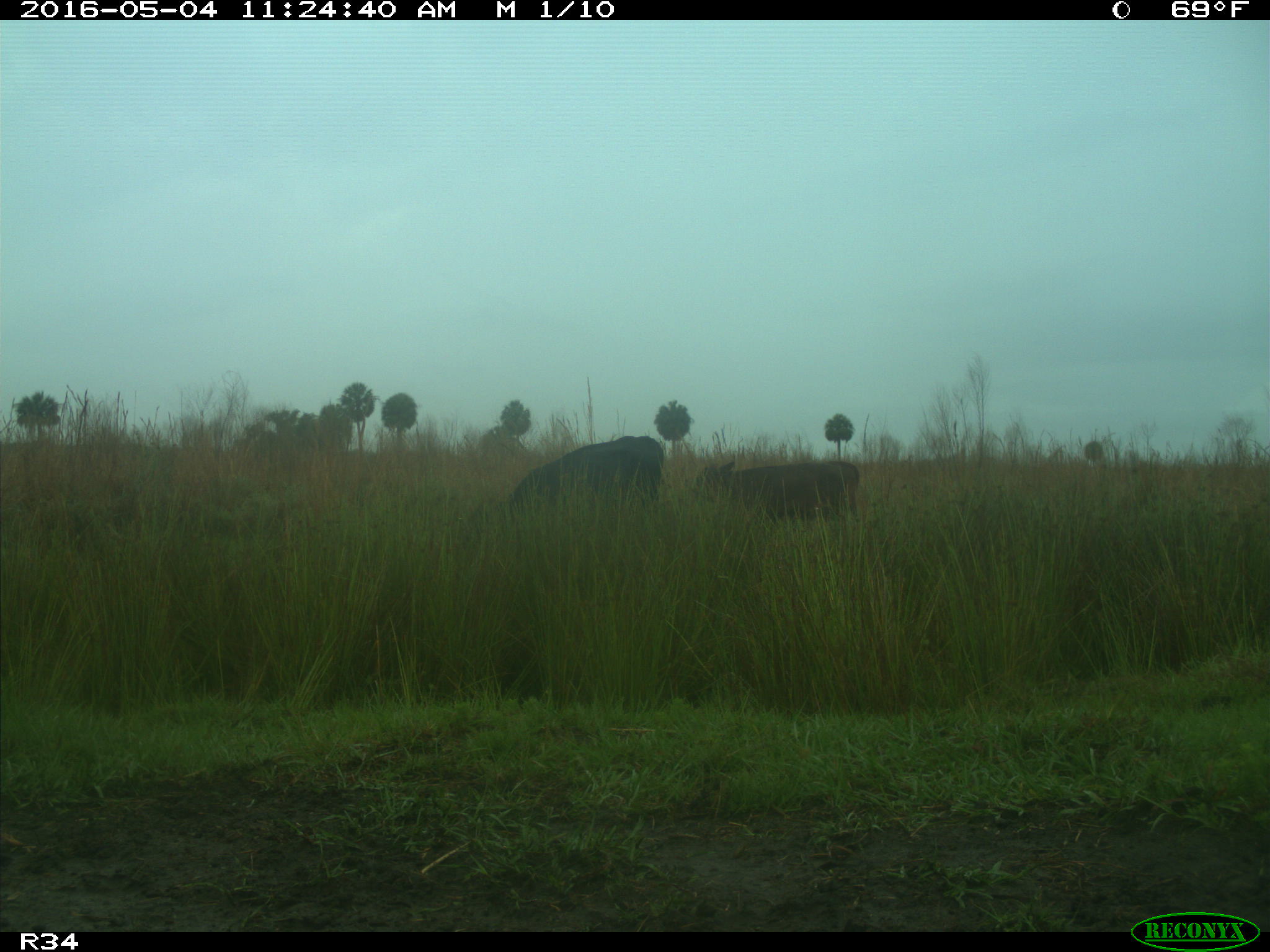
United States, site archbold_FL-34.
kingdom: Animalia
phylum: Chordata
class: Mammalia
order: Artiodactyla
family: Bovidae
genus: Bos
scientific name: Bos taurus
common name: domestic cow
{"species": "Bos taurus (domestic cow)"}